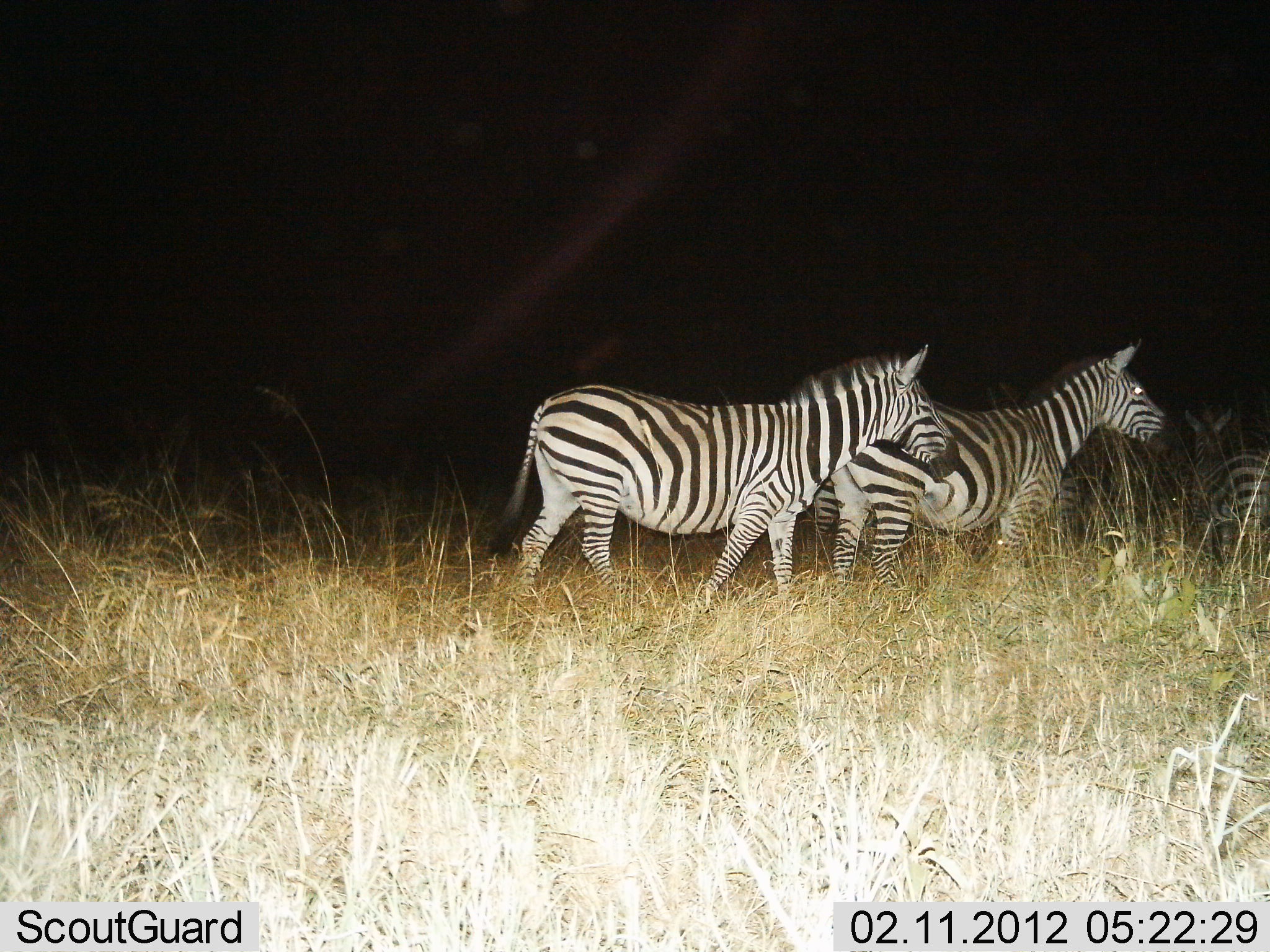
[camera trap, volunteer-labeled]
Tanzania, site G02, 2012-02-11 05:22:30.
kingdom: Animalia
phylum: Chordata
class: Mammalia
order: Perissodactyla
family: Equidae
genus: Equus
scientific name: Equus quagga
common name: plains zebra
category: zebra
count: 4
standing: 66%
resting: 0%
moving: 41%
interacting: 0%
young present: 6%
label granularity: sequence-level